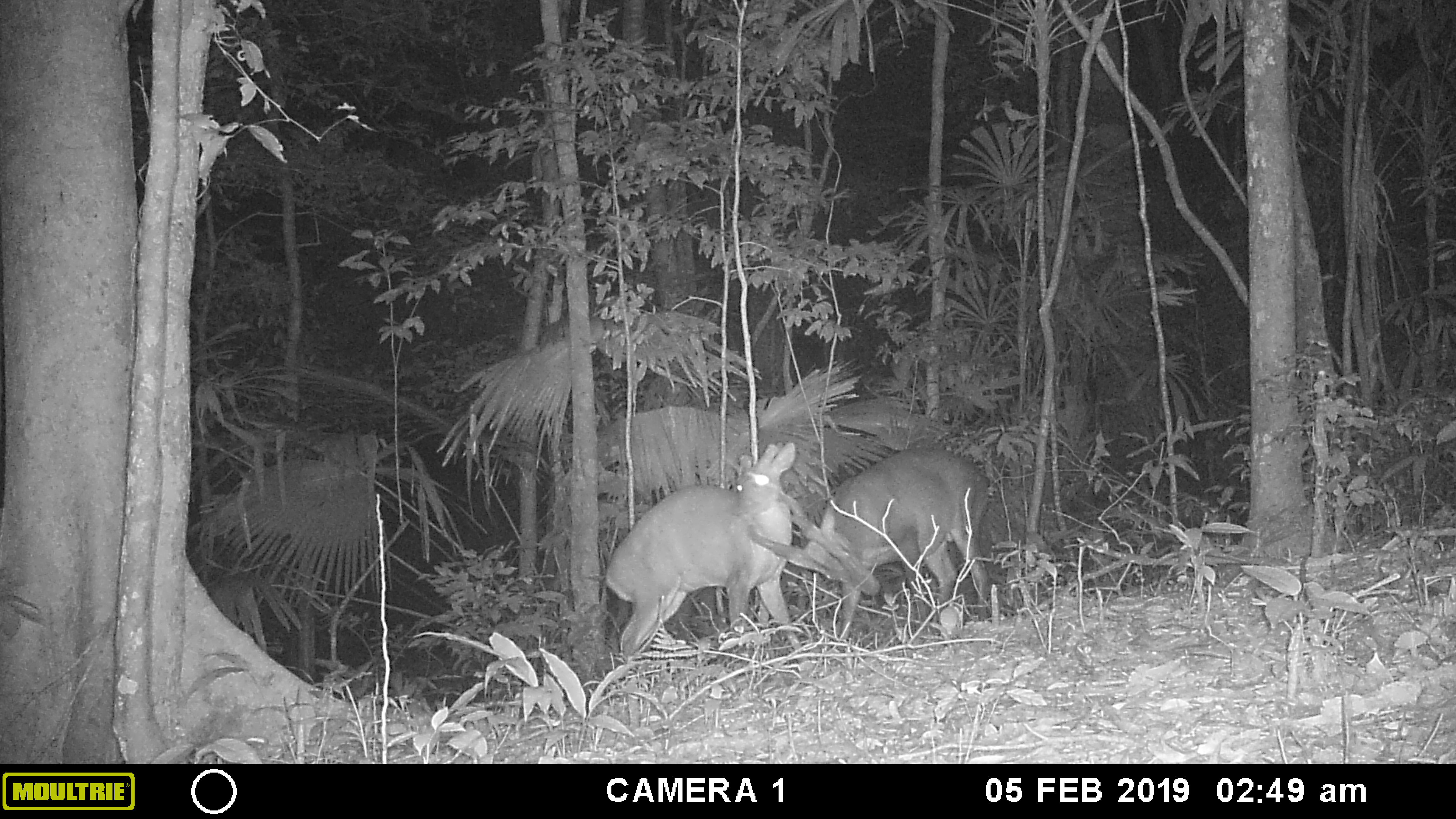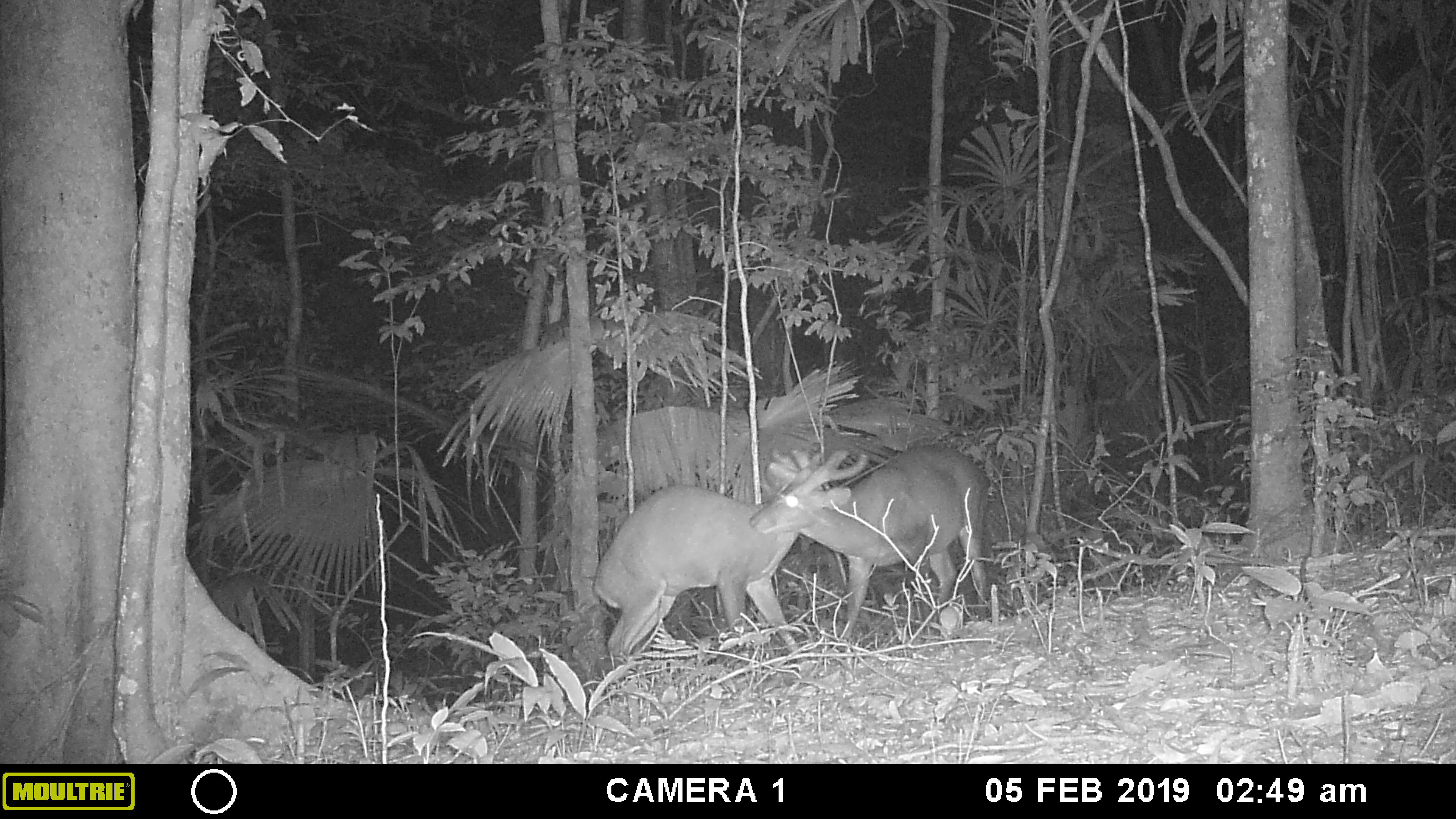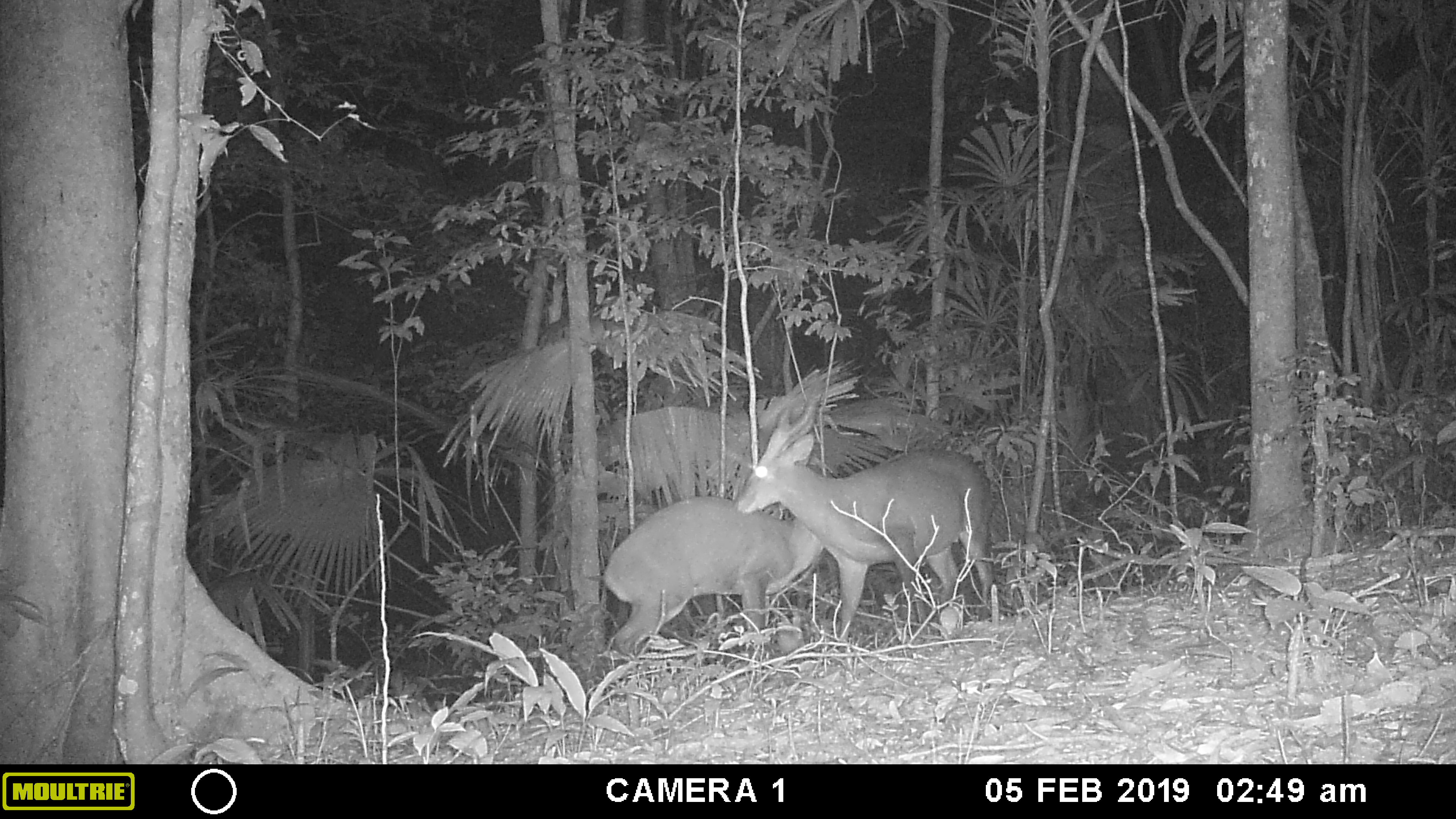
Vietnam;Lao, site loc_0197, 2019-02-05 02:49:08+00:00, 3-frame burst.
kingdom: Animalia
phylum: Chordata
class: Mammalia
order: Artiodactyla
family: Cervidae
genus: Muntiacus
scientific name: Muntiacus vuquangensis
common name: large-antlered muntjac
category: large antlered muntjac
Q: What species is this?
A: Large antlered muntjac (large-antlered muntjac) (Muntiacus vuquangensis).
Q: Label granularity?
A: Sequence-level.